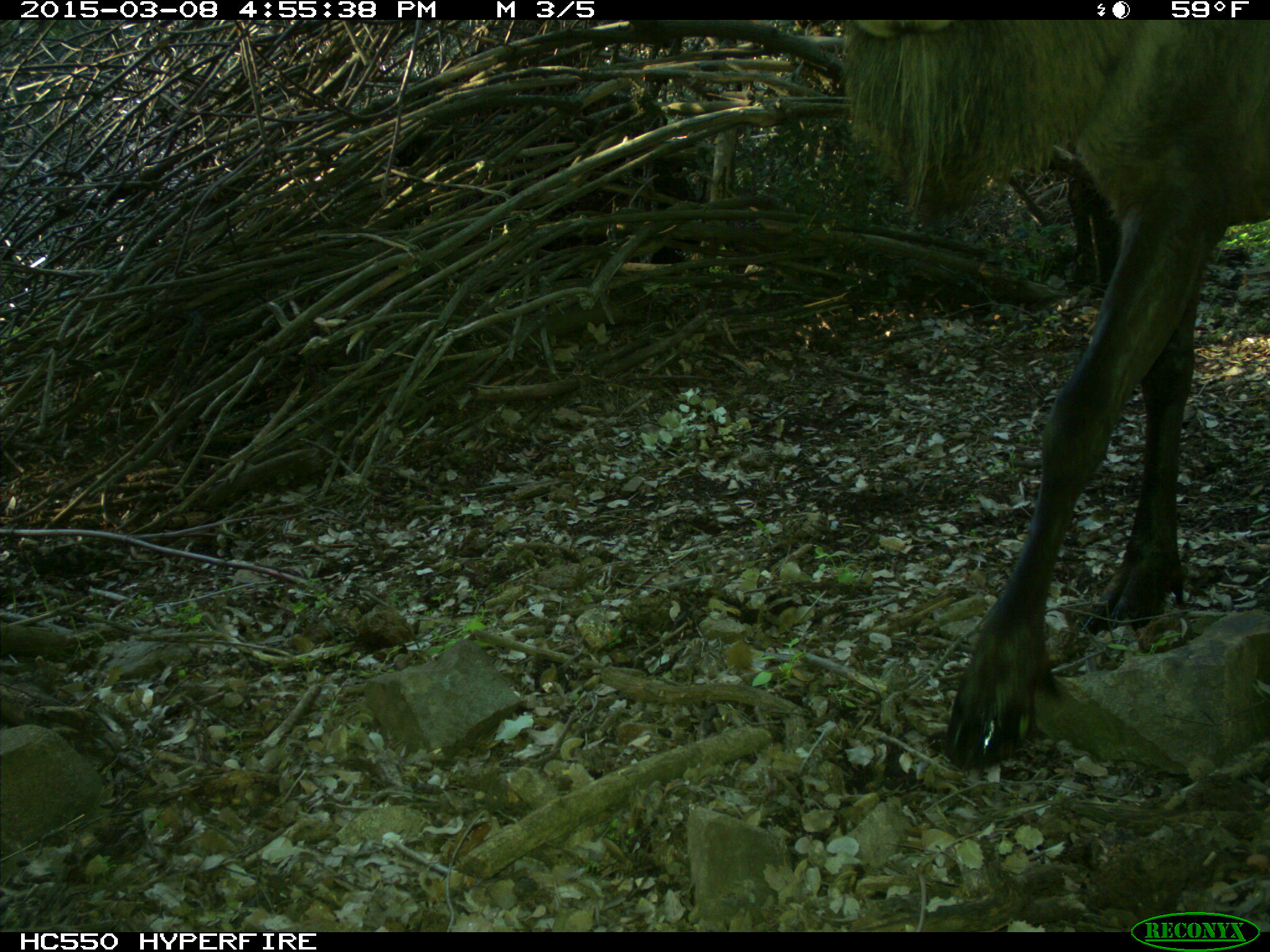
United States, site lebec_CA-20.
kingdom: Animalia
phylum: Chordata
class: Mammalia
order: Artiodactyla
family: Cervidae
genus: Cervus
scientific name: Cervus canadensis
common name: elk